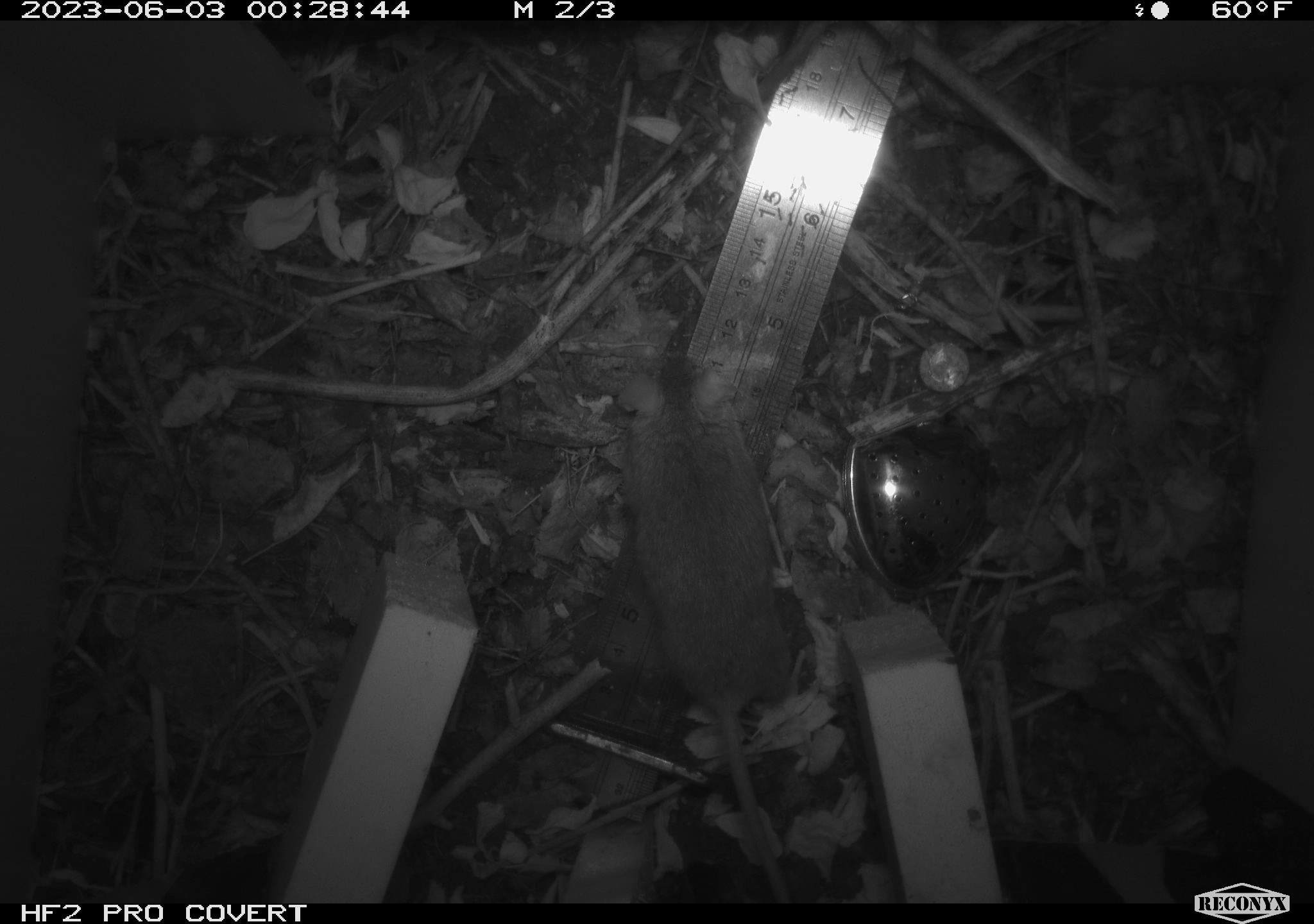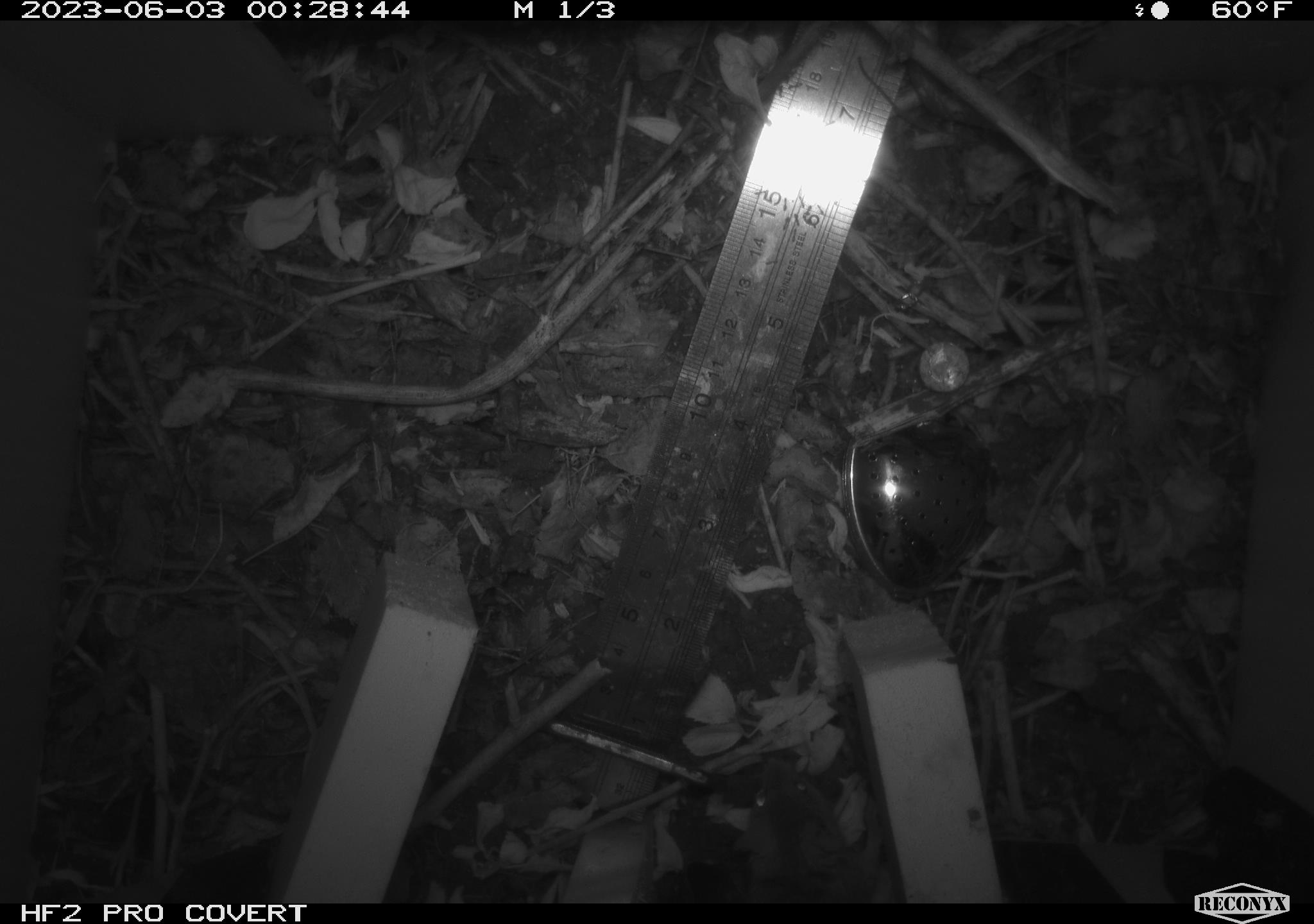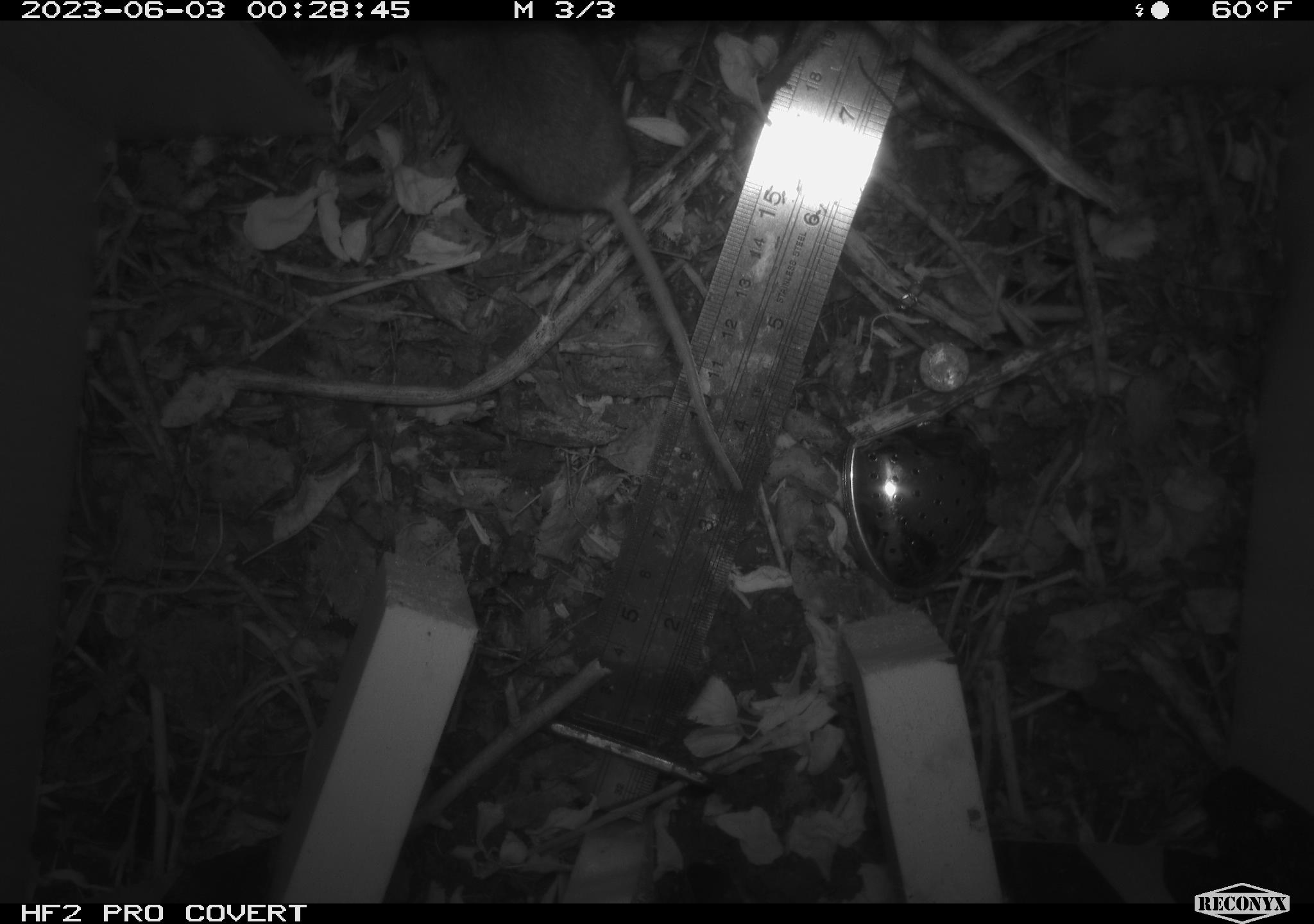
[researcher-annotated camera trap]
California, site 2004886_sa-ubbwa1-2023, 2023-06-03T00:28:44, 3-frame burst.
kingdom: Animalia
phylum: Chordata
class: Mammalia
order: Rodentia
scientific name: Rodentia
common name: rodent